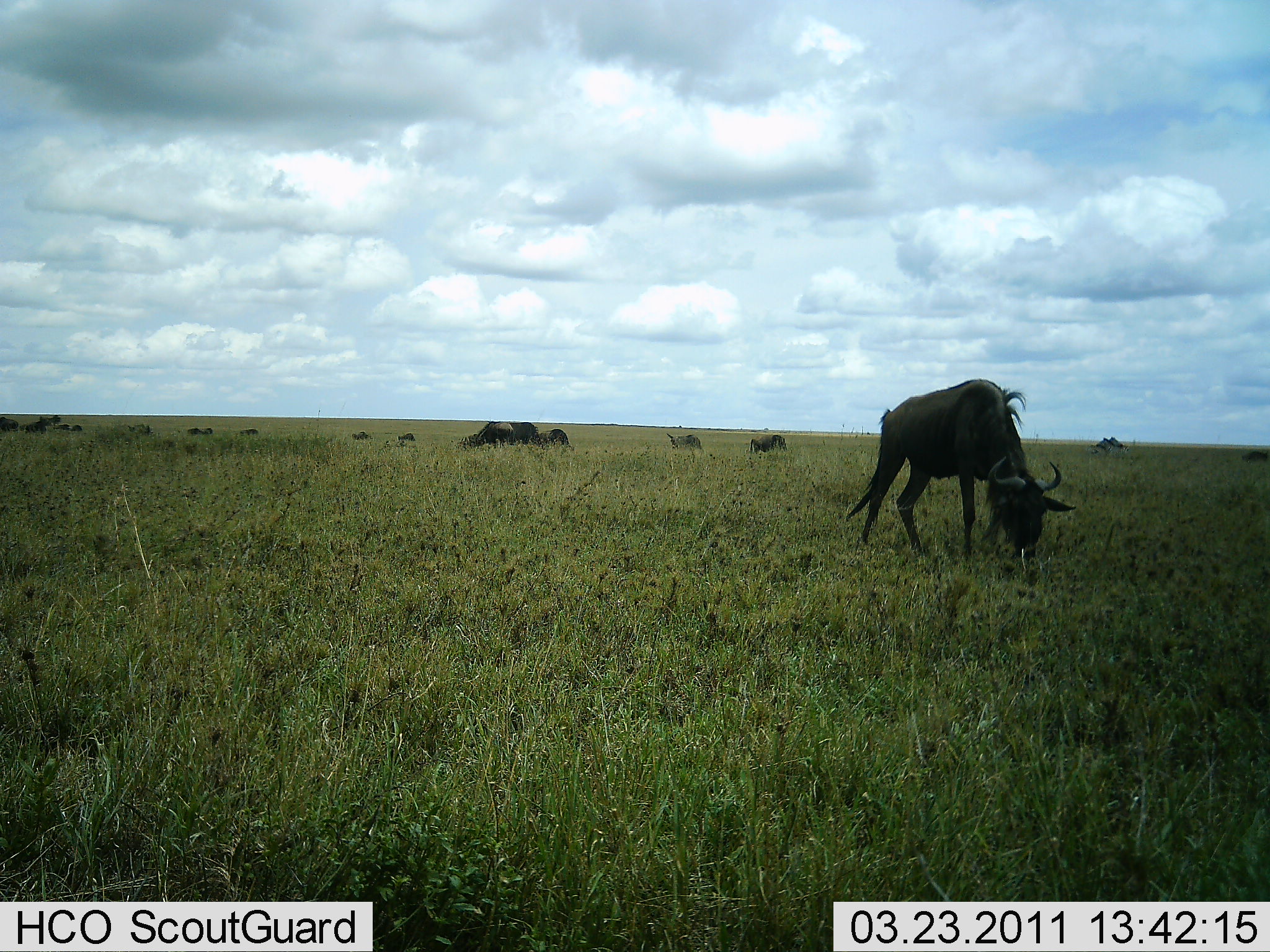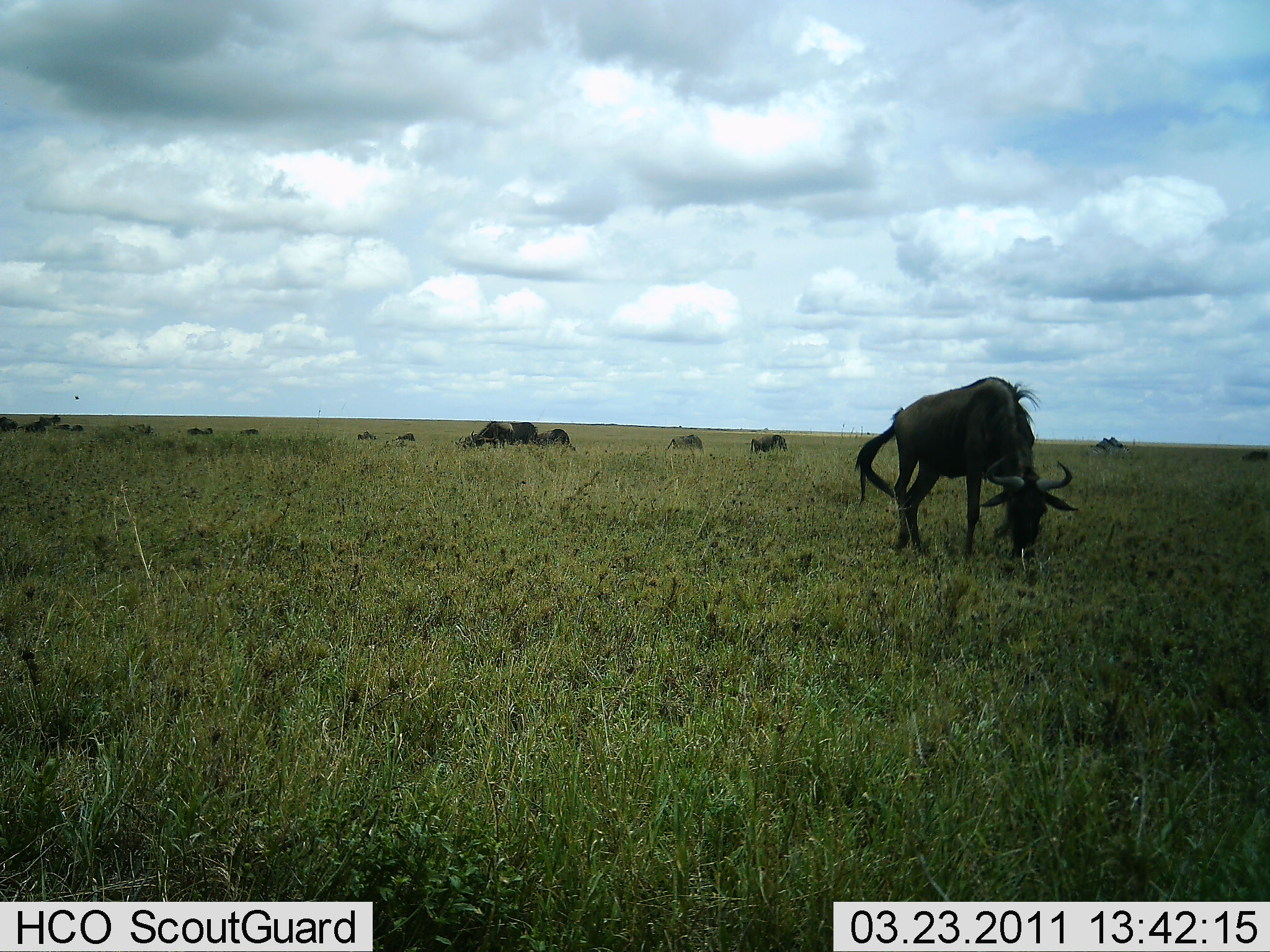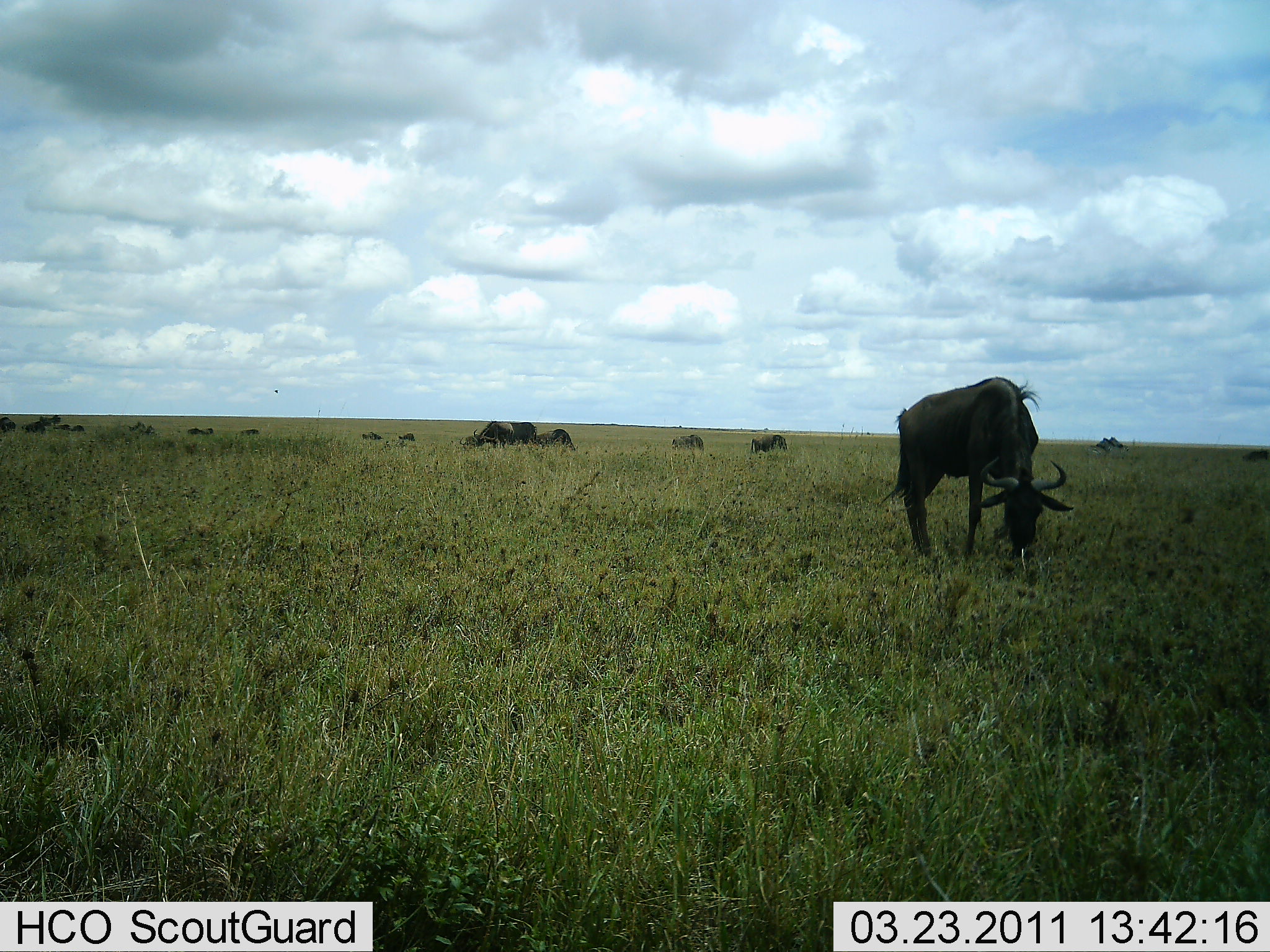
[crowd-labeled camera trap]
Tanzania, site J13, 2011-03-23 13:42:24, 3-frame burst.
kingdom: Animalia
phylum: Chordata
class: Mammalia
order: Artiodactyla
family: Bovidae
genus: Connochaetes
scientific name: Connochaetes taurinus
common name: blue wildebeest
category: wildebeest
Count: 11-50.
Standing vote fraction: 43%.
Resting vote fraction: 7%.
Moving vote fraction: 7%.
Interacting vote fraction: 0%.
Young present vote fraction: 0%.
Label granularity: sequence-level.